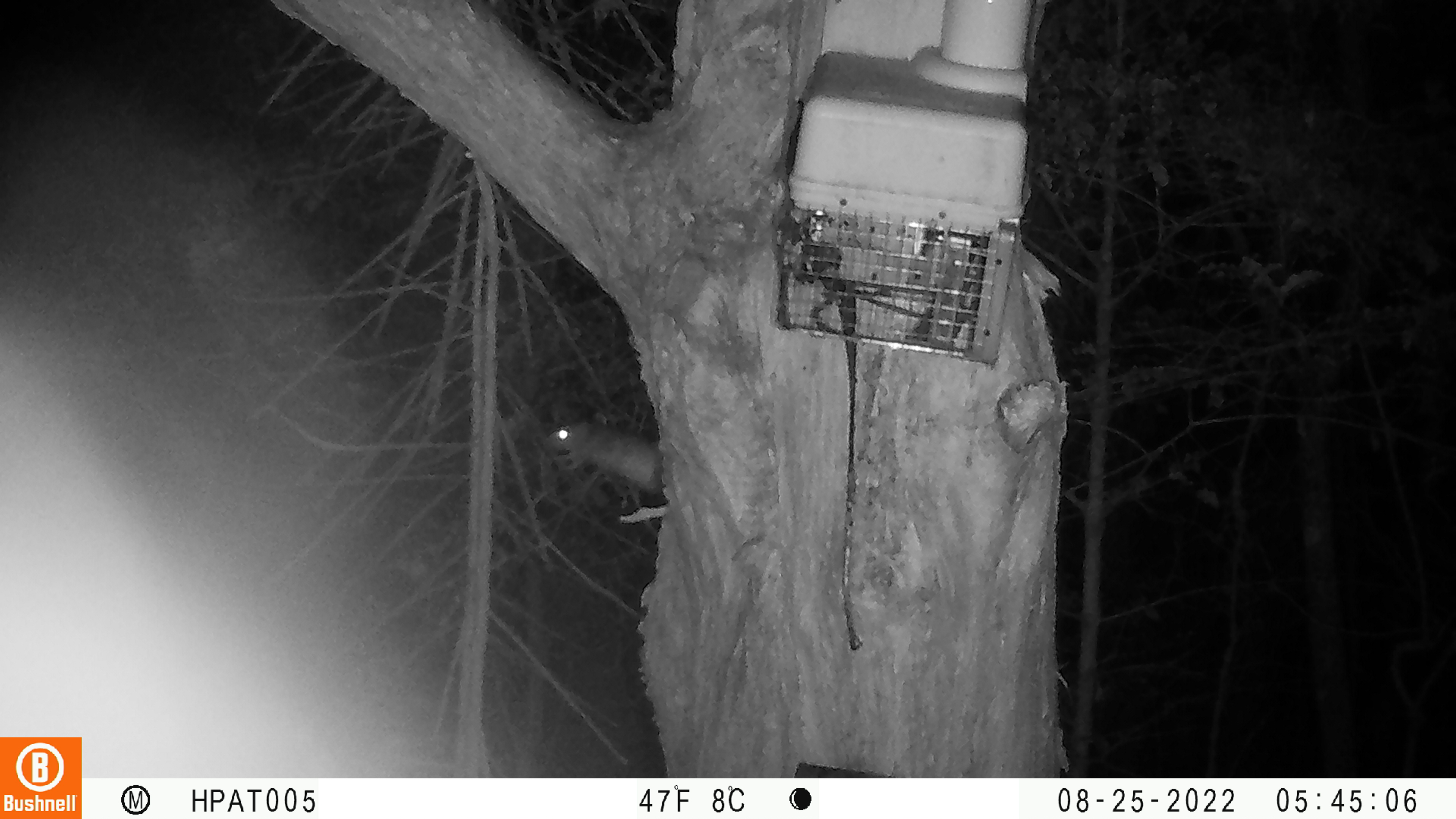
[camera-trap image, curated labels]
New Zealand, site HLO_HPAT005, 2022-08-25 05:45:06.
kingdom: Animalia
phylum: Chordata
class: Mammalia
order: Rodentia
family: Muridae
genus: Rattus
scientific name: Rattus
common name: rat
Rat (Rattus).